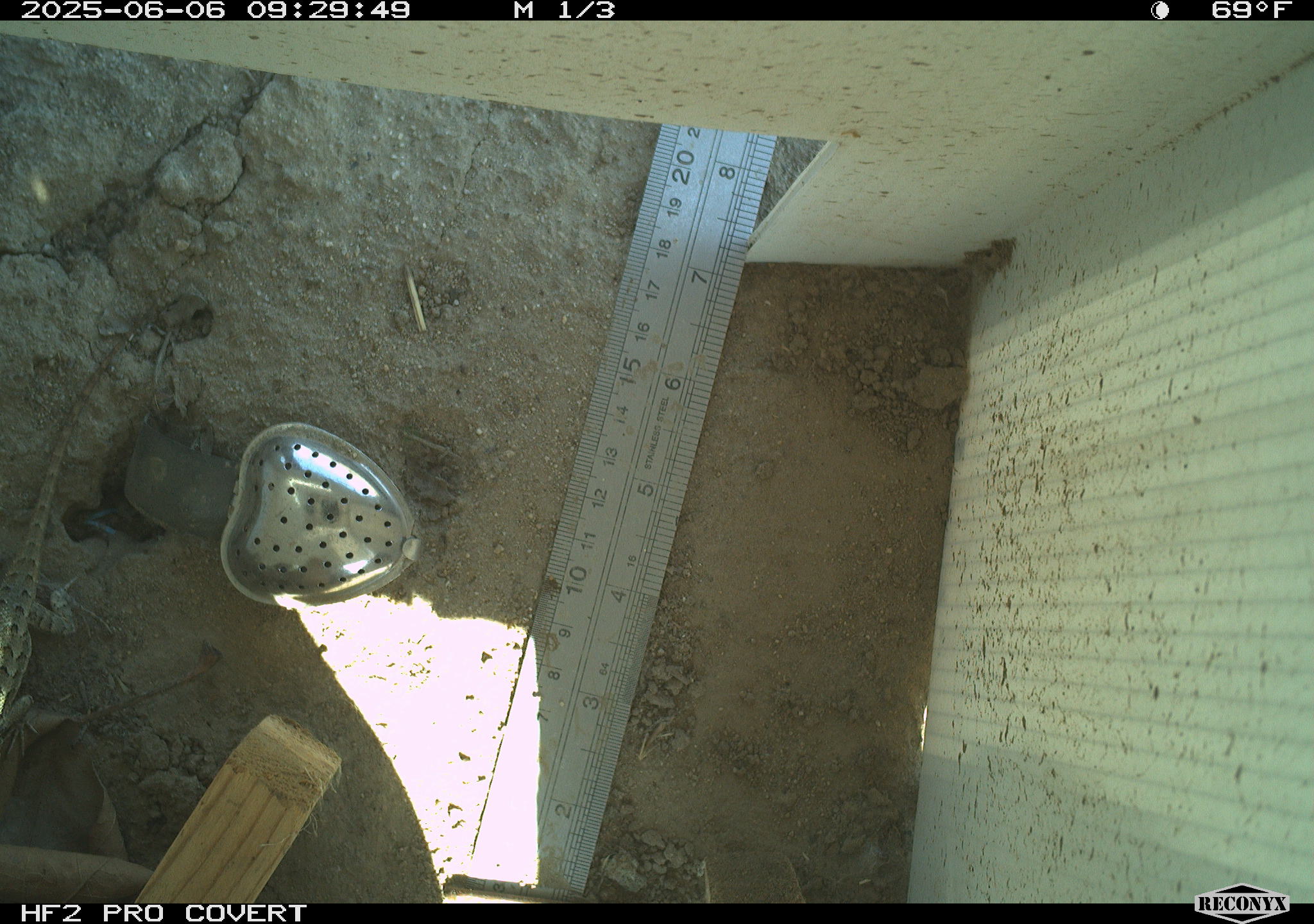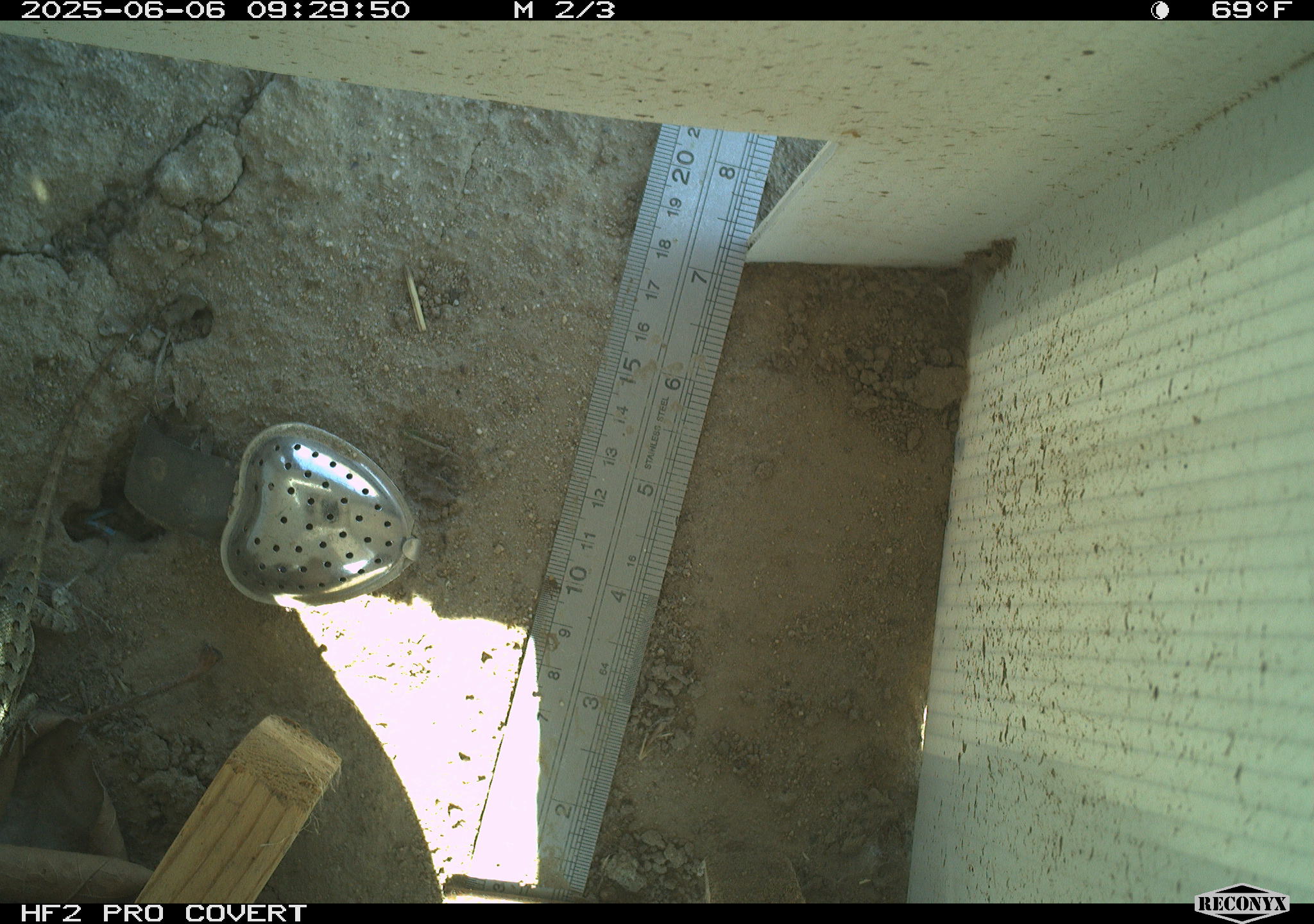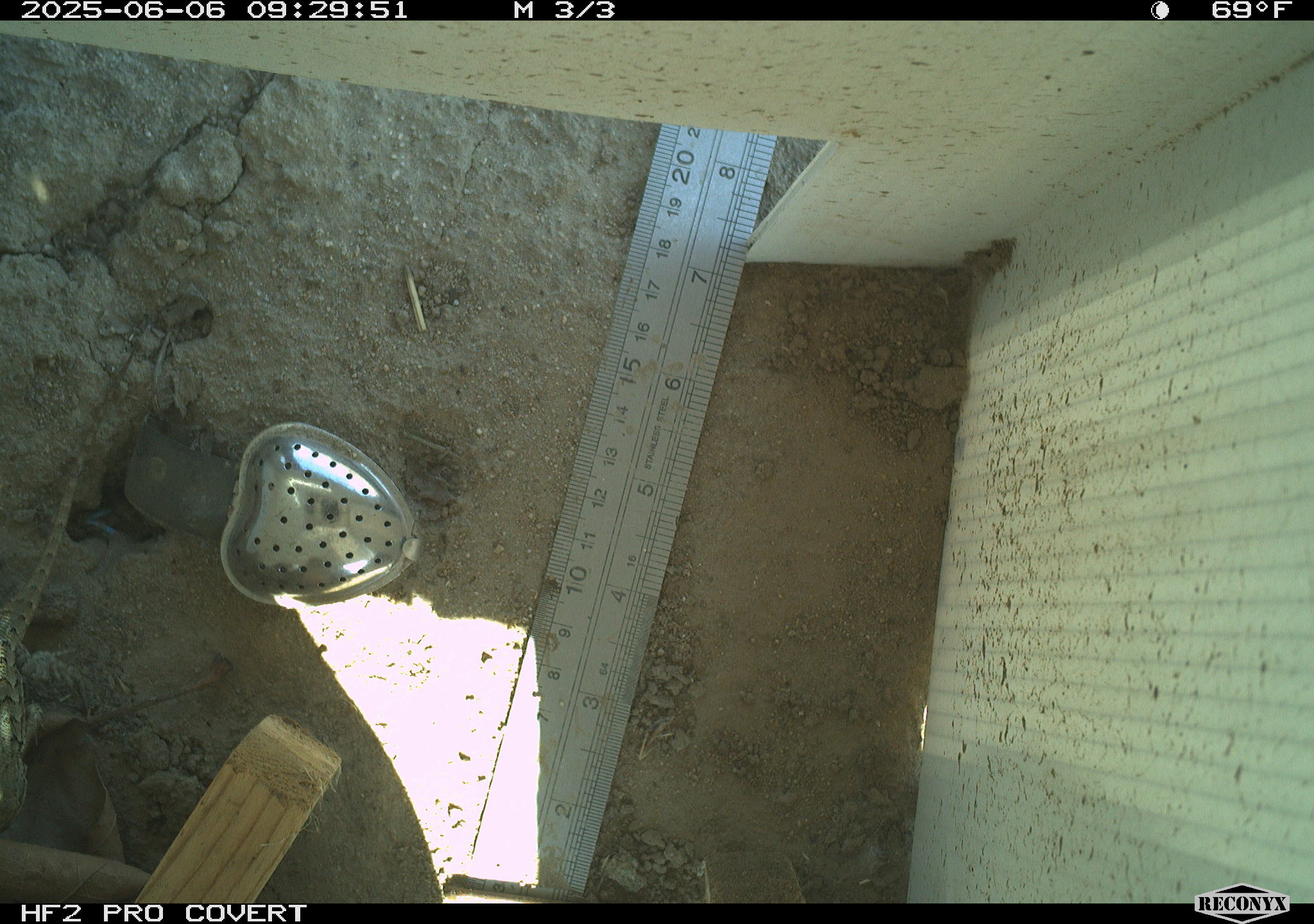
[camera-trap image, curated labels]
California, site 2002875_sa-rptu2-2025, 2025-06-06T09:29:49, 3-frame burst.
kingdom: Animalia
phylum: Chordata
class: Reptilia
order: Squamata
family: Phrynosomatidae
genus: Sceloporus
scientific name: Sceloporus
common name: spiny lizards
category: sceloporus species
Sceloporus species (spiny lizards) (Sceloporus).